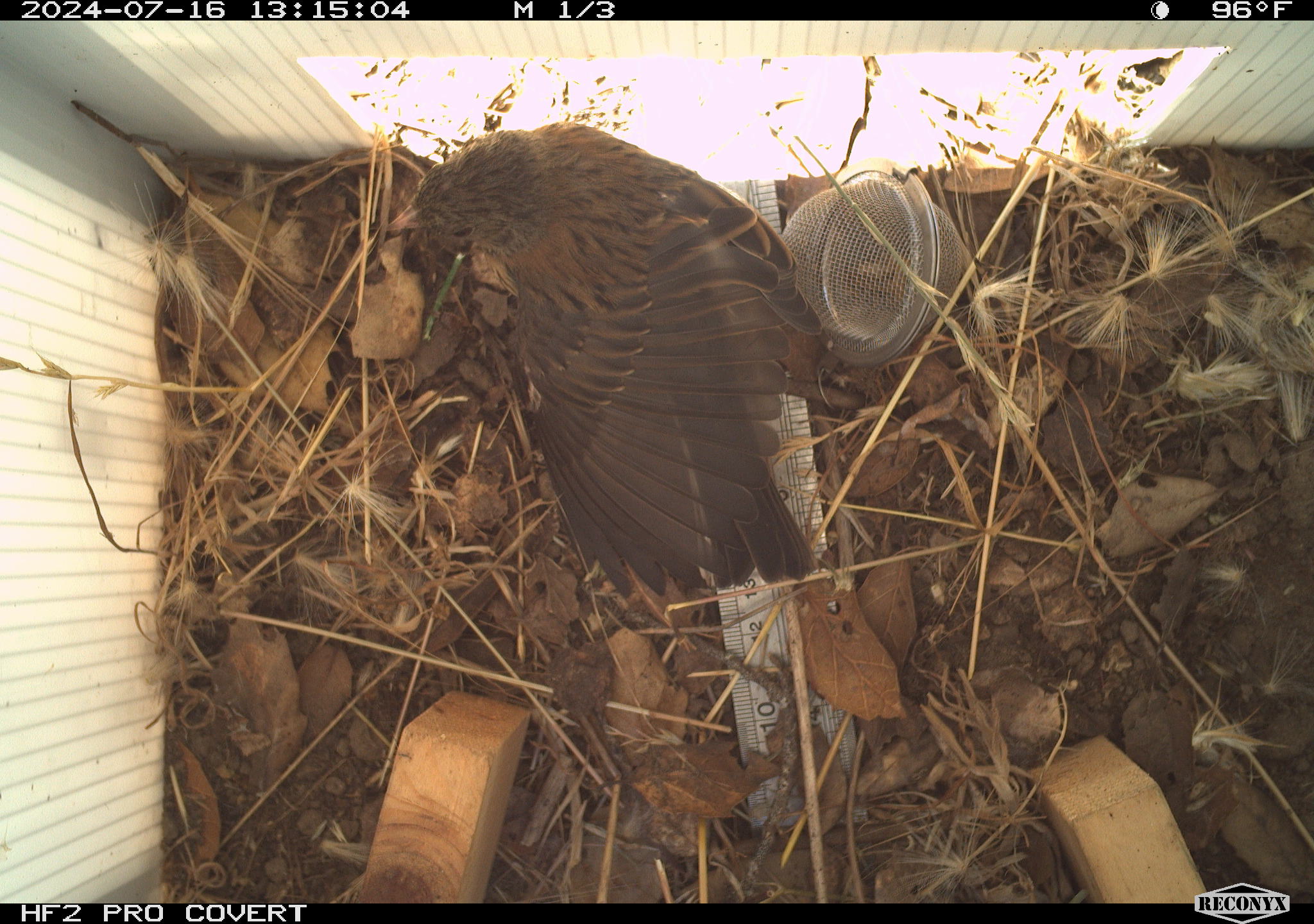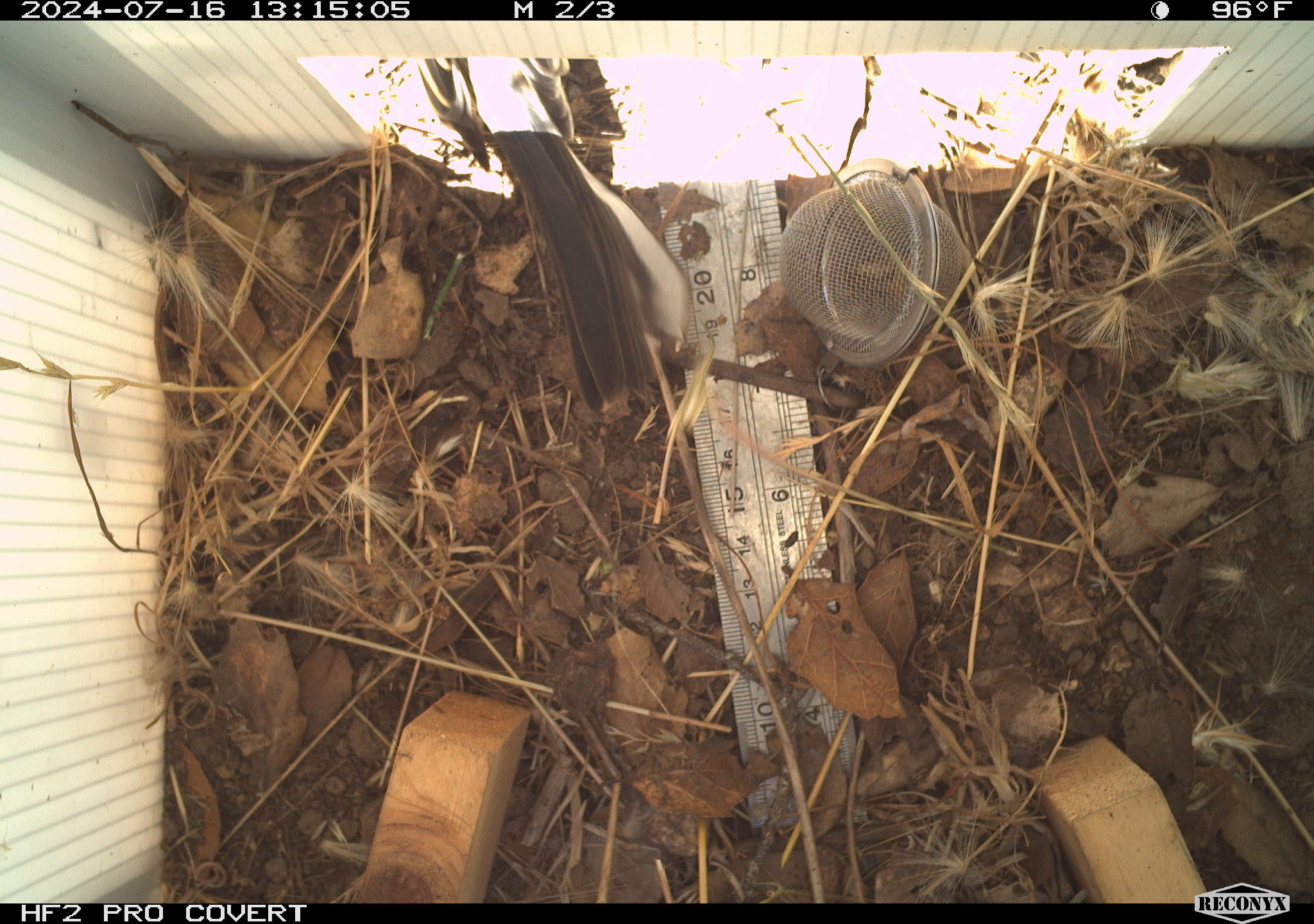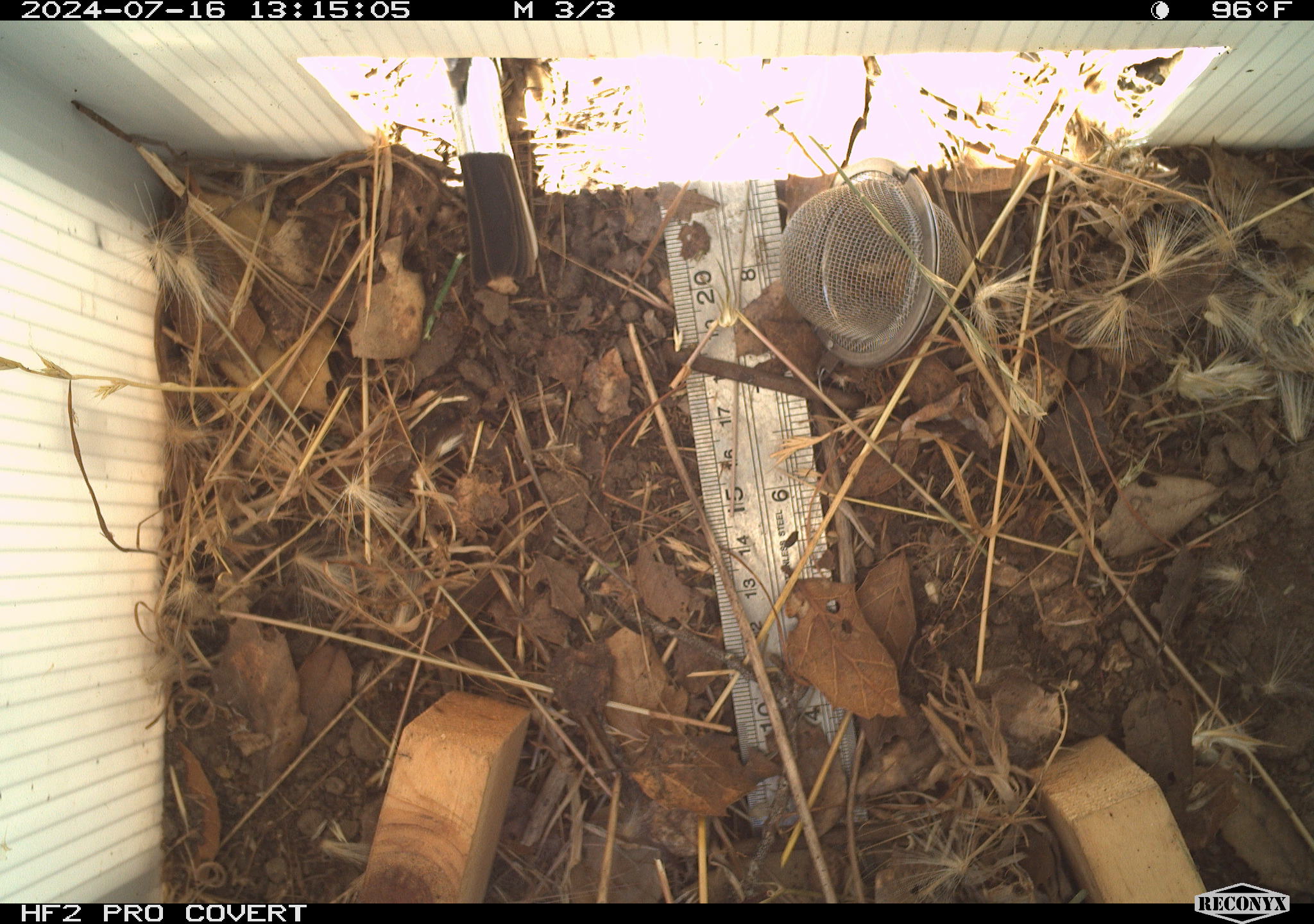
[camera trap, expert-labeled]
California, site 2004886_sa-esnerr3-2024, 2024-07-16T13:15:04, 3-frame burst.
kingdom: Animalia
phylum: Chordata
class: Aves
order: Passeriformes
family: Passeridae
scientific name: Passeridae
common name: old world sparrows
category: passeridae family